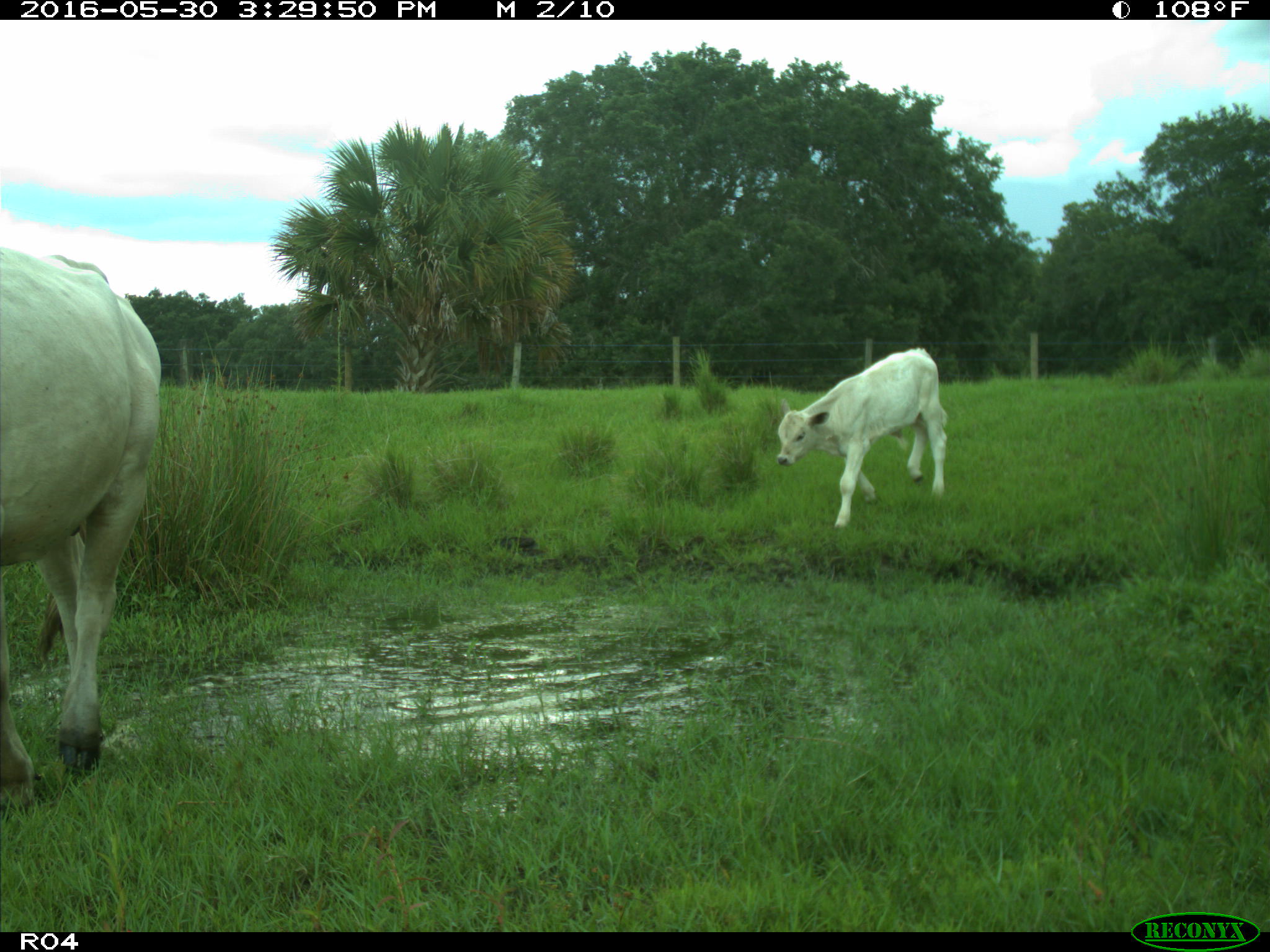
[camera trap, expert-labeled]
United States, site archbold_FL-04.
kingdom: Animalia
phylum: Chordata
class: Mammalia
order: Artiodactyla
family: Bovidae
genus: Bos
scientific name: Bos taurus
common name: domestic cow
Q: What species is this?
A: Bos taurus (domestic cow).